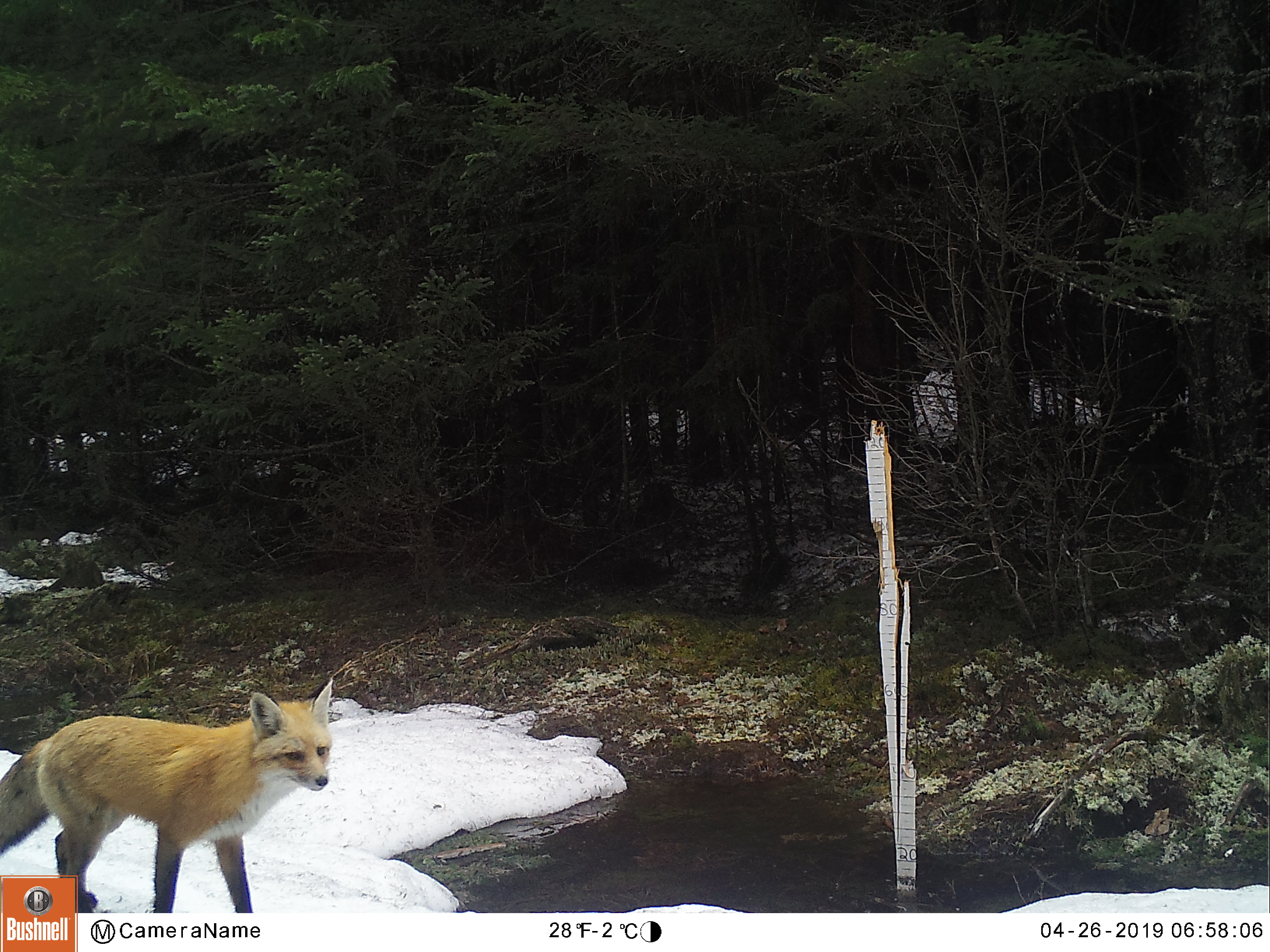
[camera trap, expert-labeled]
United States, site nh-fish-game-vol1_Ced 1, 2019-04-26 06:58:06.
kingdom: Animalia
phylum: Chordata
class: Mammalia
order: Carnivora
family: Canidae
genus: Vulpes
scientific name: Vulpes vulpes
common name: red fox